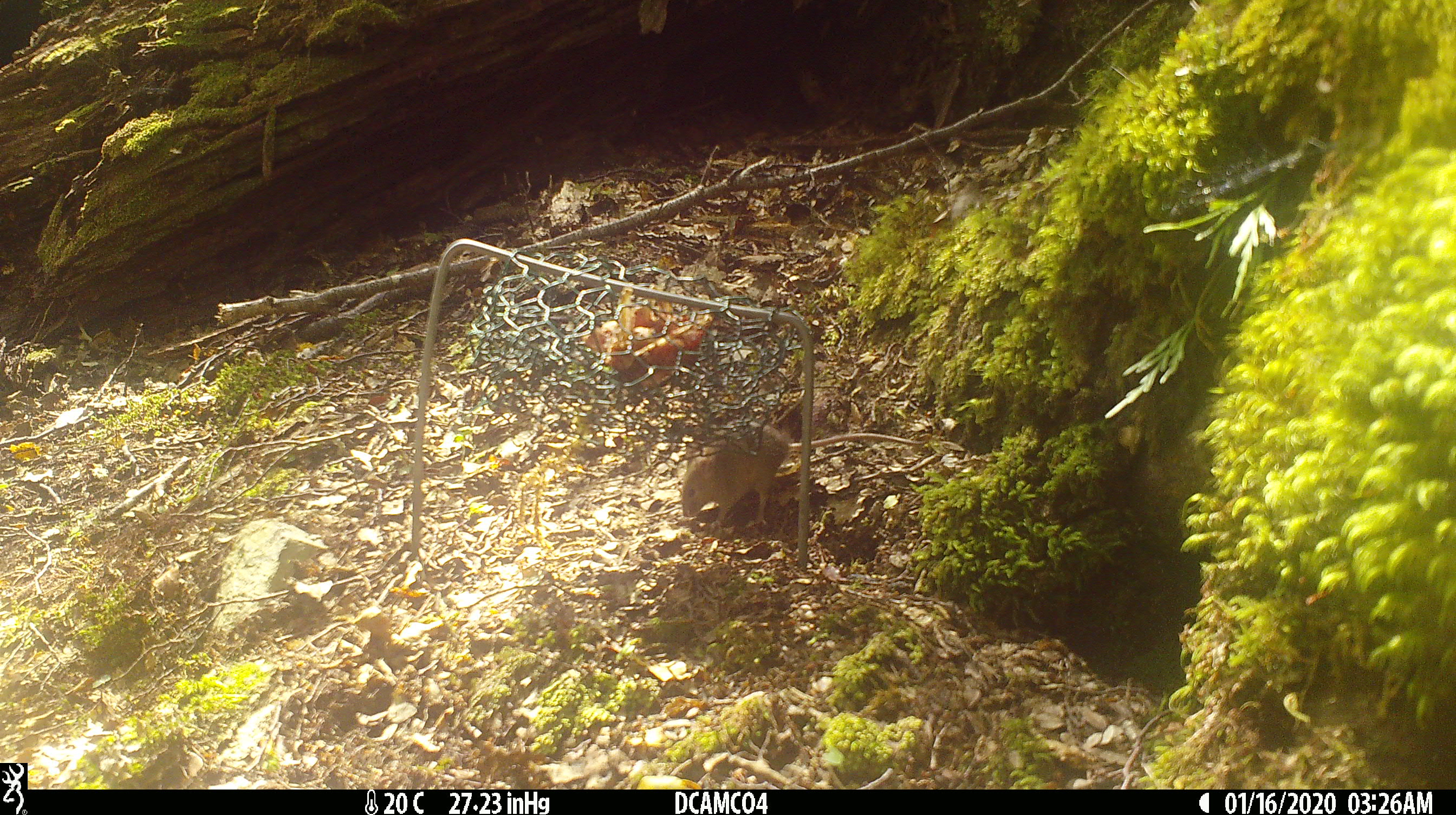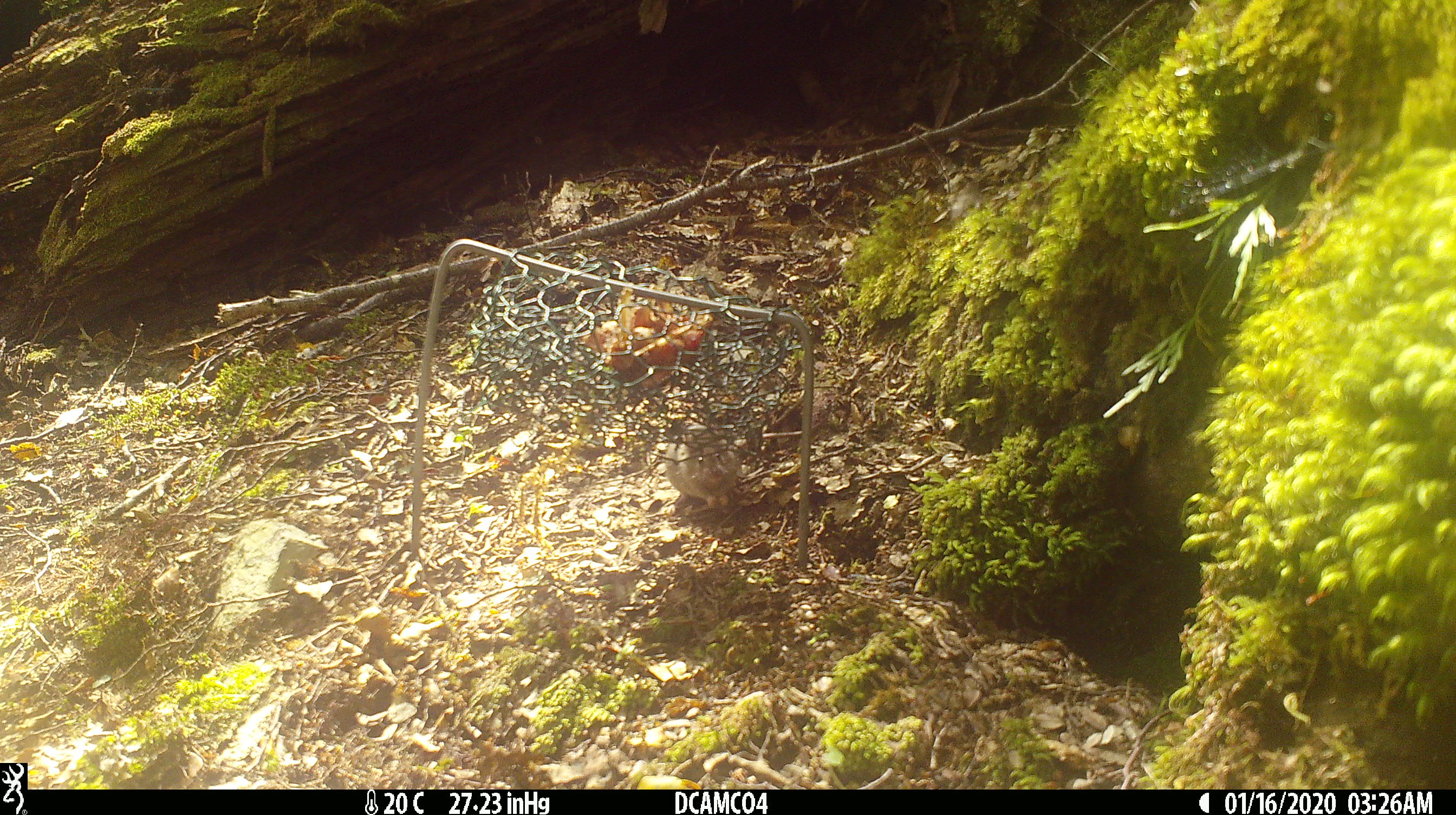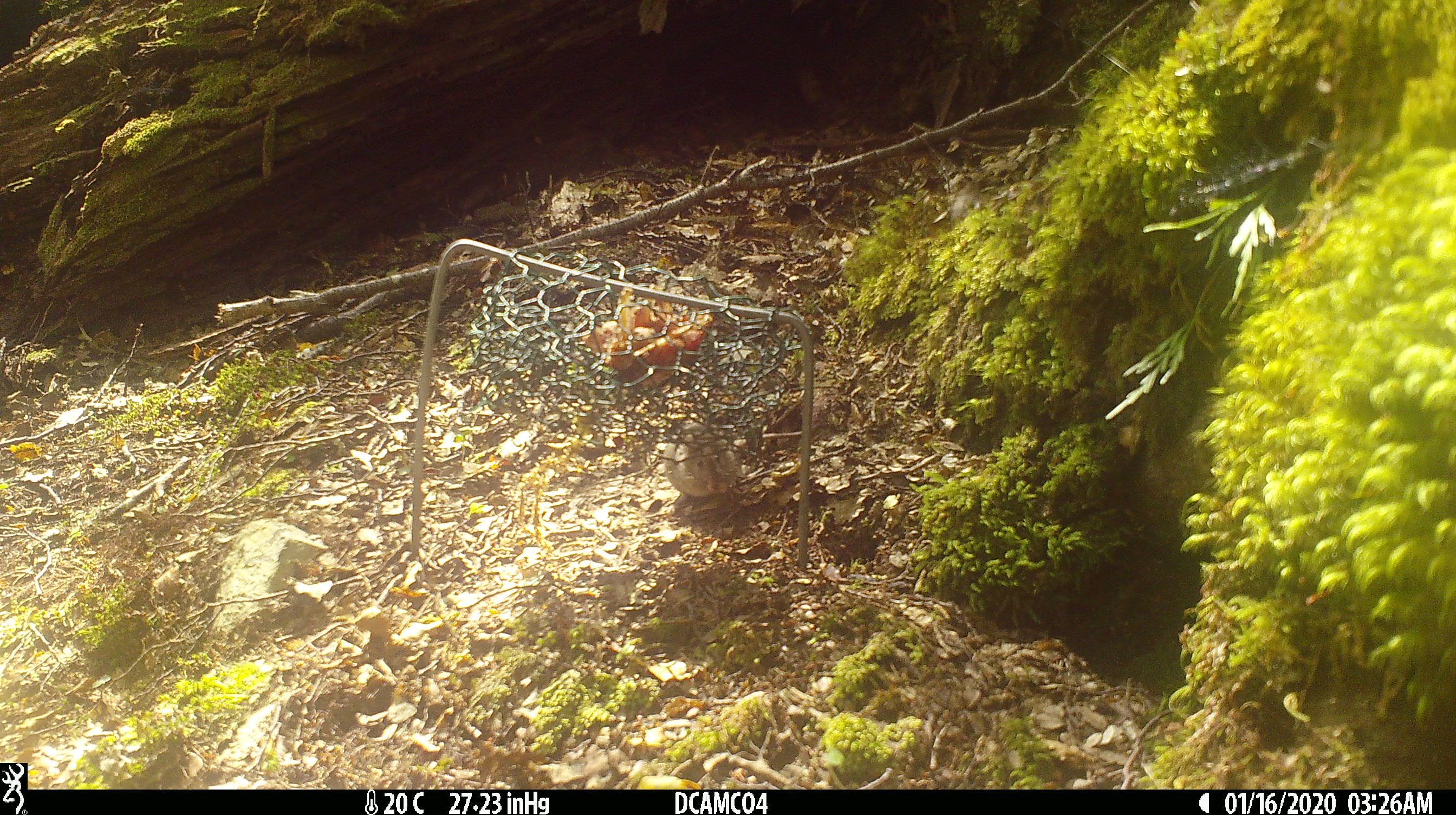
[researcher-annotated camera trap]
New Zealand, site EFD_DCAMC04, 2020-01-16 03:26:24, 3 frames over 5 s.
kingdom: Animalia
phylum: Chordata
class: Mammalia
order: Rodentia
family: Muridae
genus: Mus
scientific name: Mus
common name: mouse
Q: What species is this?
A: Mouse (Mus).